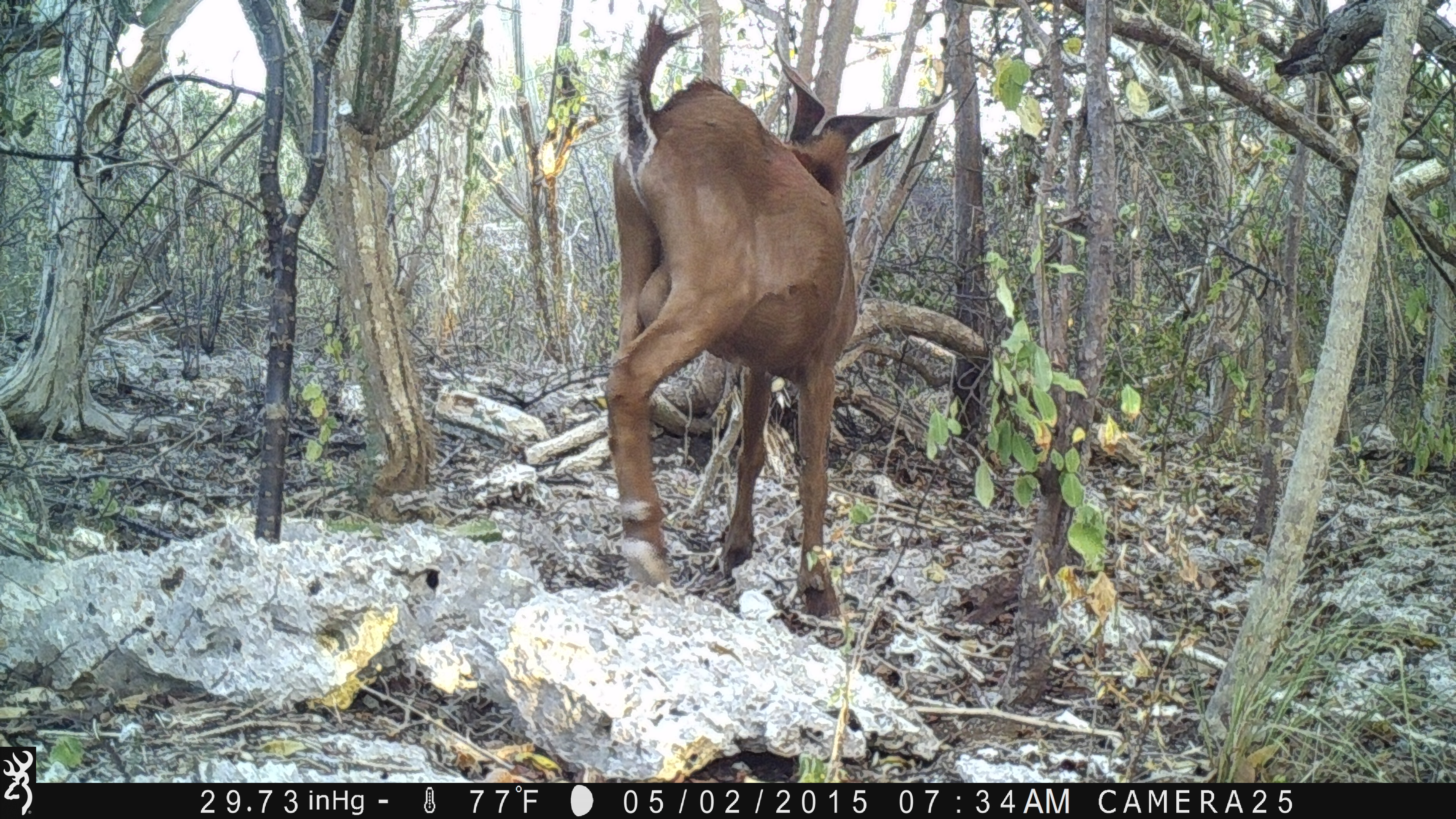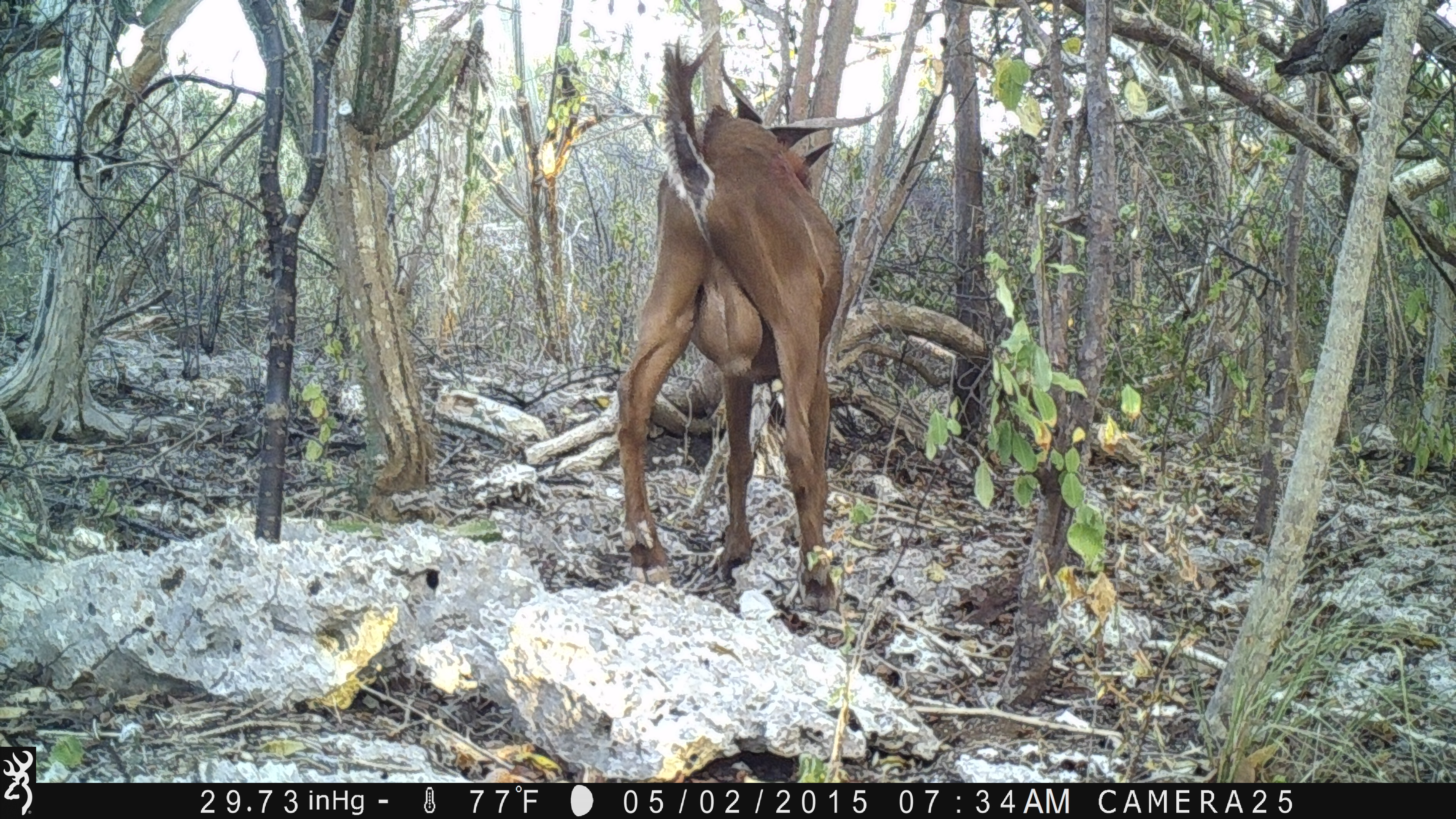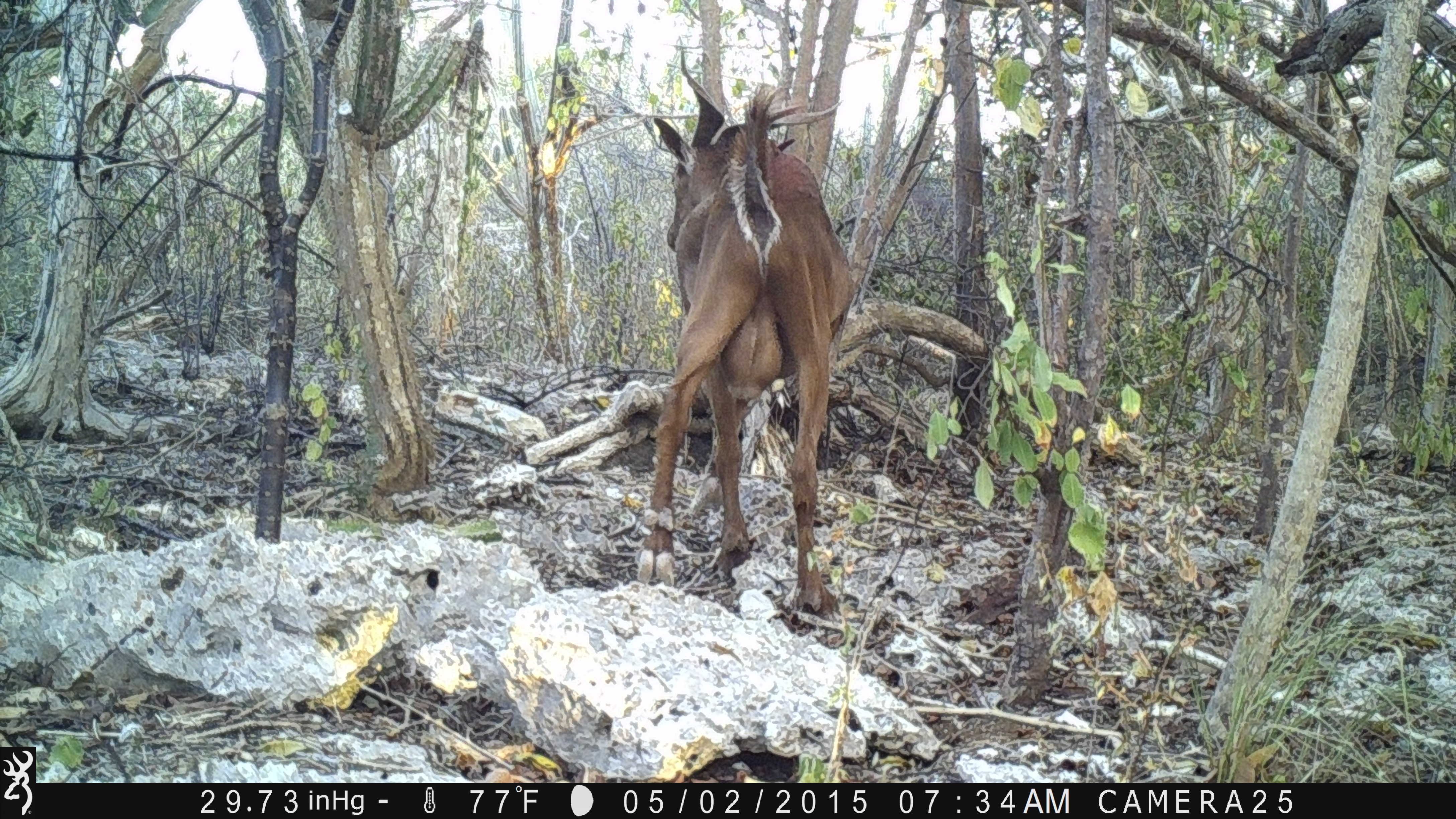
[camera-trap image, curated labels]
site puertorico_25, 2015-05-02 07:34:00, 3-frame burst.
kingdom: Animalia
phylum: Chordata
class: Mammalia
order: Artiodactyla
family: Bovidae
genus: Capra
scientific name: Capra hircus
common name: goat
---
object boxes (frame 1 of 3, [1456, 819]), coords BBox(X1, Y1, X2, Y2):
goat: BBox(598, 21, 915, 614)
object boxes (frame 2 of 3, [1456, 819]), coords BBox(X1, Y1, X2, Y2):
goat: BBox(607, 33, 850, 612)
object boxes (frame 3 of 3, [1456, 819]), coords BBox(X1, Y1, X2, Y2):
goat: BBox(630, 70, 848, 602)